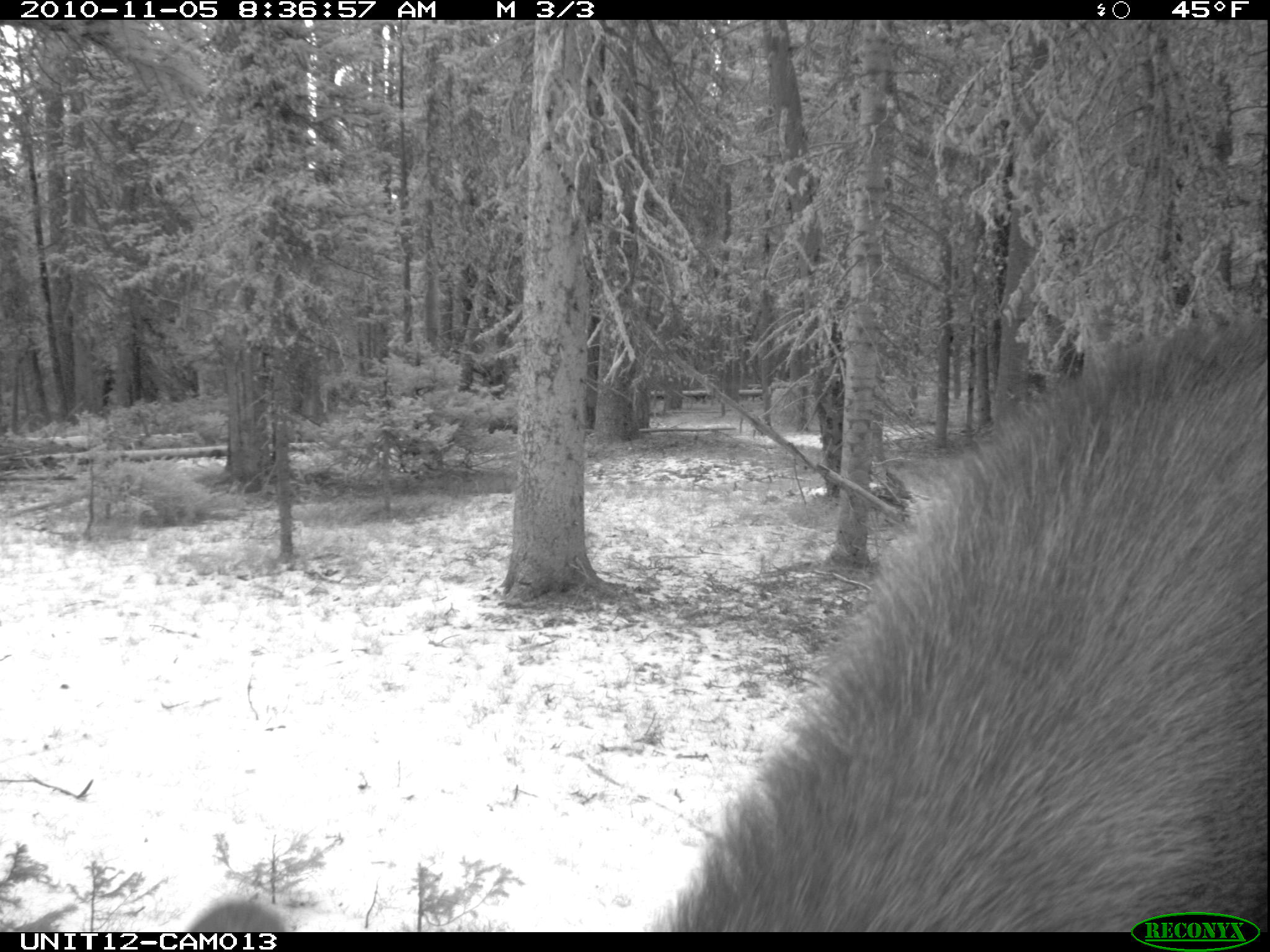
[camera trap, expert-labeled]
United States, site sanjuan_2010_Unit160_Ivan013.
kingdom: Animalia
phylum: Chordata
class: Mammalia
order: Artiodactyla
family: Cervidae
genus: Alces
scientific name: Alces alces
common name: moose